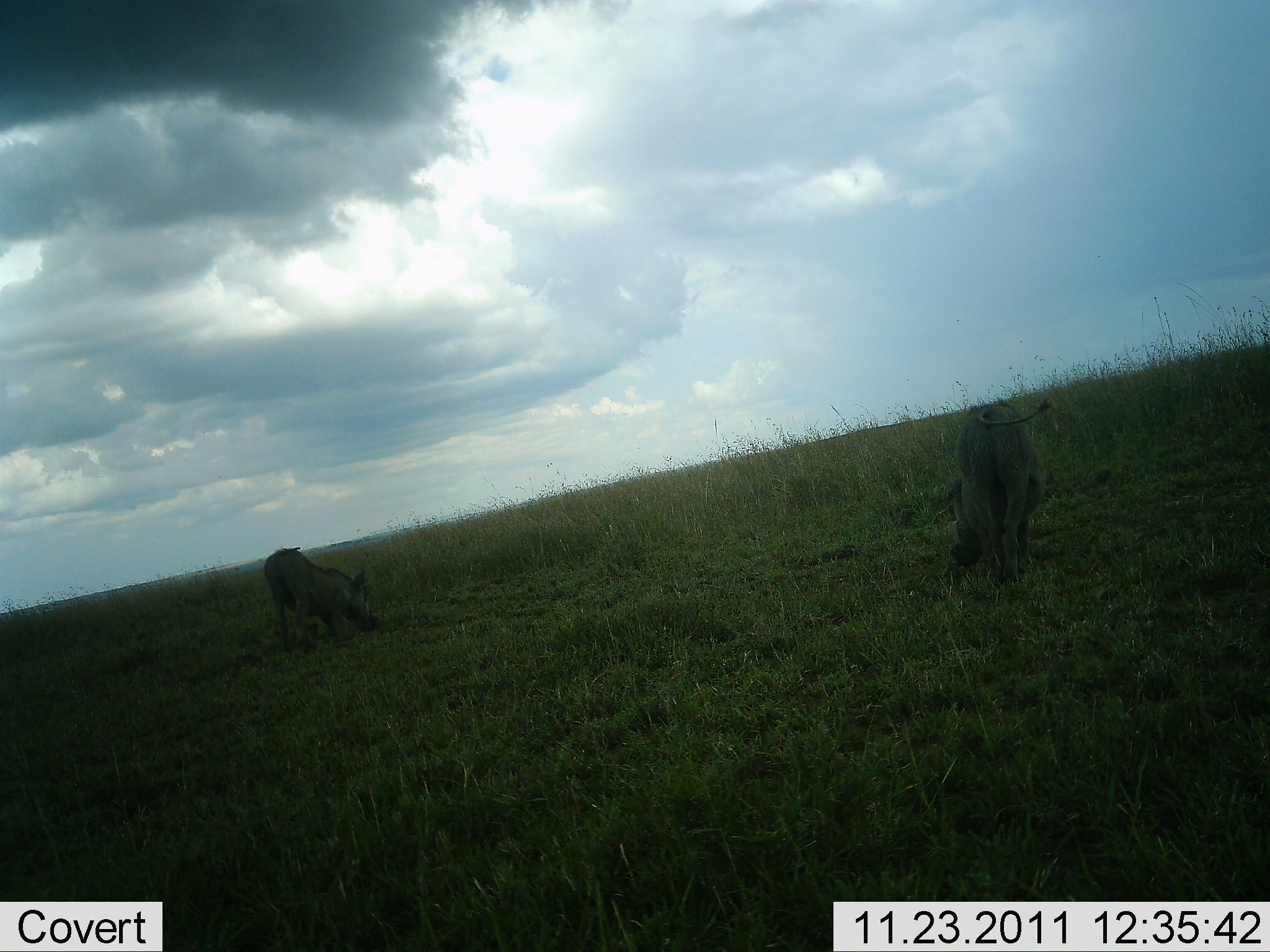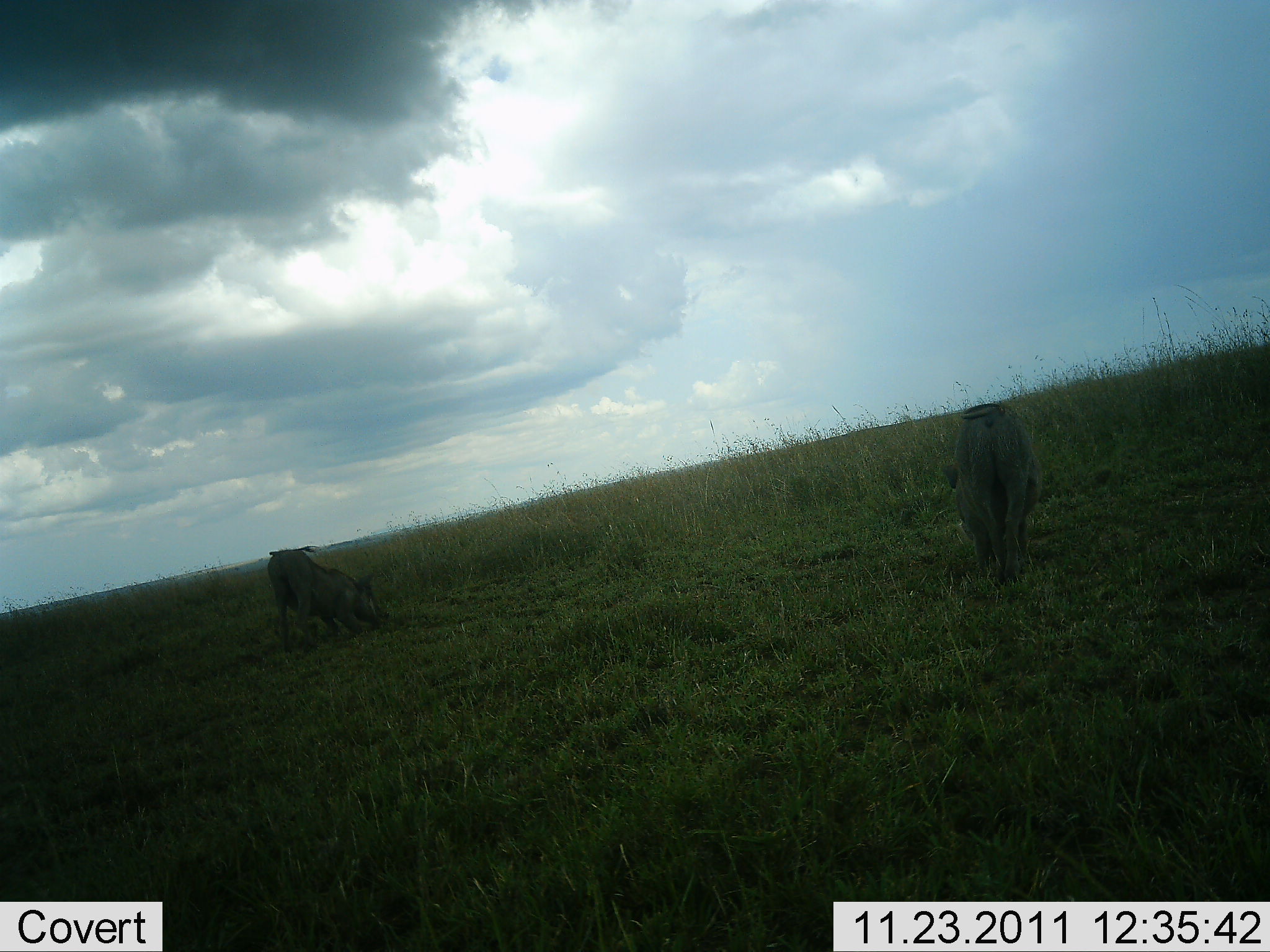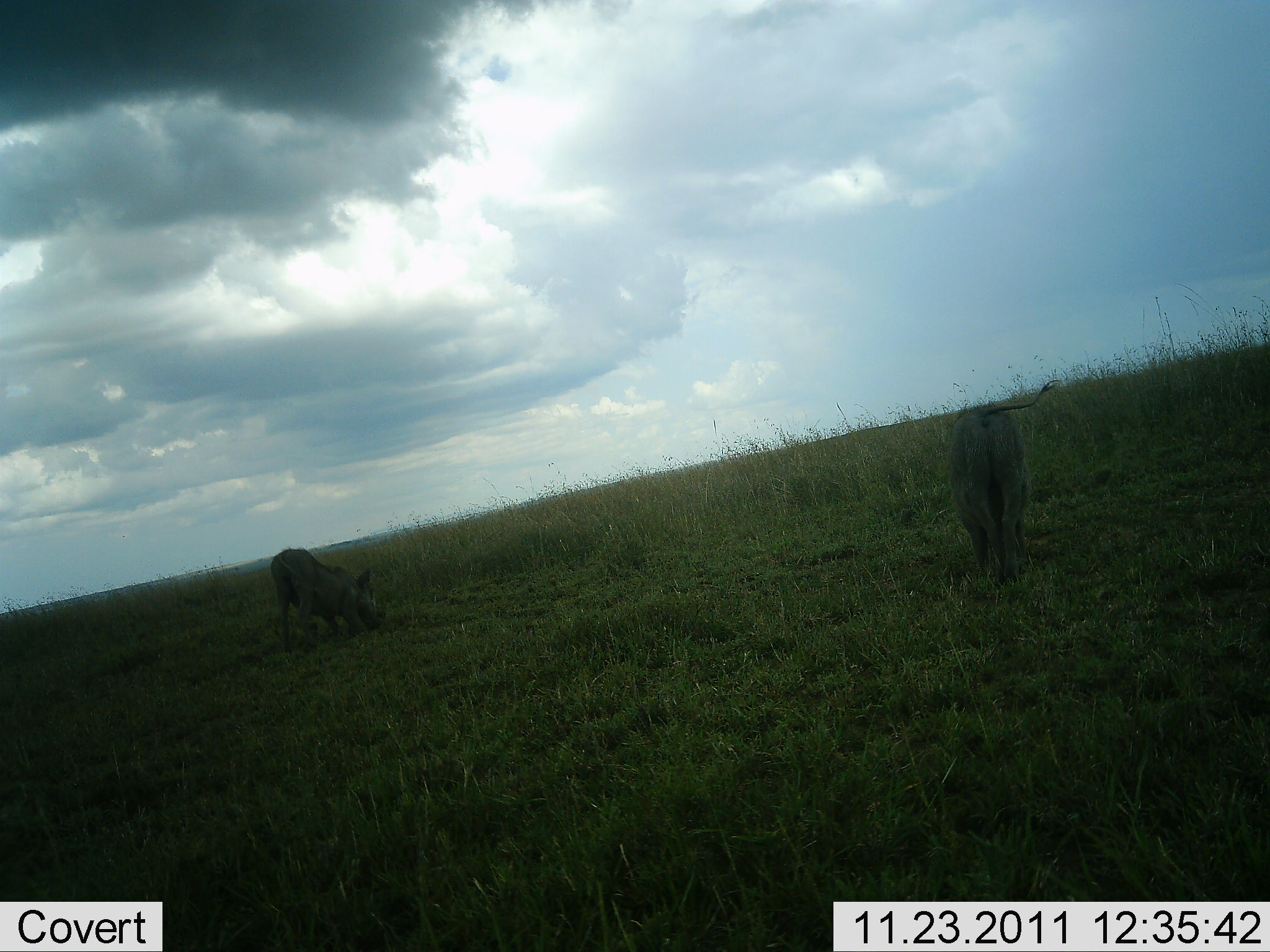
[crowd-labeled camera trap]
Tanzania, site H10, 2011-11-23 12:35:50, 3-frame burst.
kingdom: Animalia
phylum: Chordata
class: Mammalia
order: Artiodactyla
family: Suidae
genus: Phacochoerus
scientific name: Phacochoerus africanus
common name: warthog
Warthog (Phacochoerus africanus), count 2. Behavior (volunteer vote fractions): standing 20%, resting 0%, moving 0%, interacting 0%. Young present (vote fraction): 0%. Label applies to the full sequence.